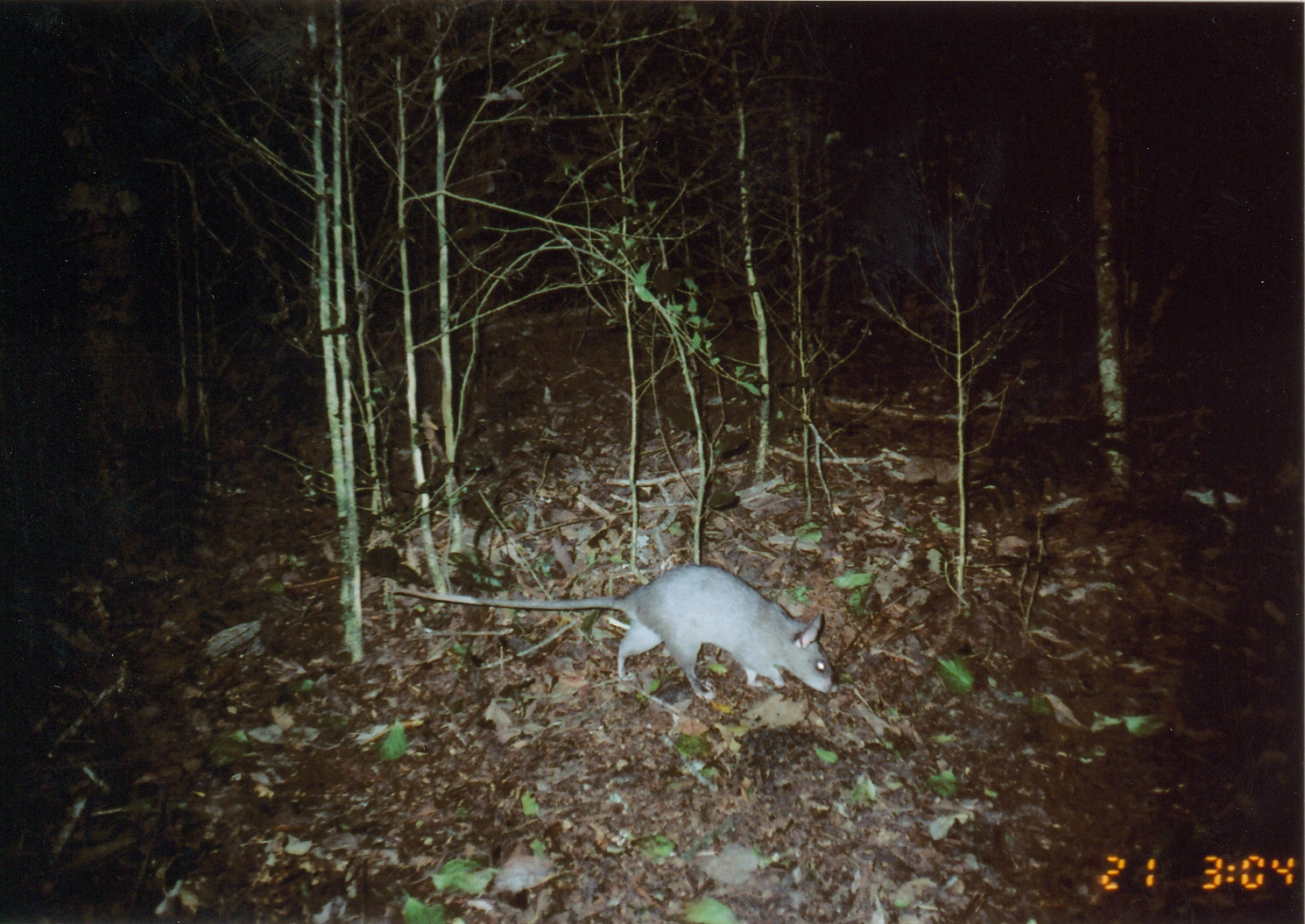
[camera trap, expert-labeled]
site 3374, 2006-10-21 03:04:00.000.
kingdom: Animalia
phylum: Chordata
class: Mammalia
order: Rodentia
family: Nesomyidae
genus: Cricetomys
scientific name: Cricetomys gambianus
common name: african giant pouched rat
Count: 1.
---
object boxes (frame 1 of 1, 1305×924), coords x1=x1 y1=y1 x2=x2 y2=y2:
cricetomys gambianus: x1=391 y1=561 x2=840 y2=701